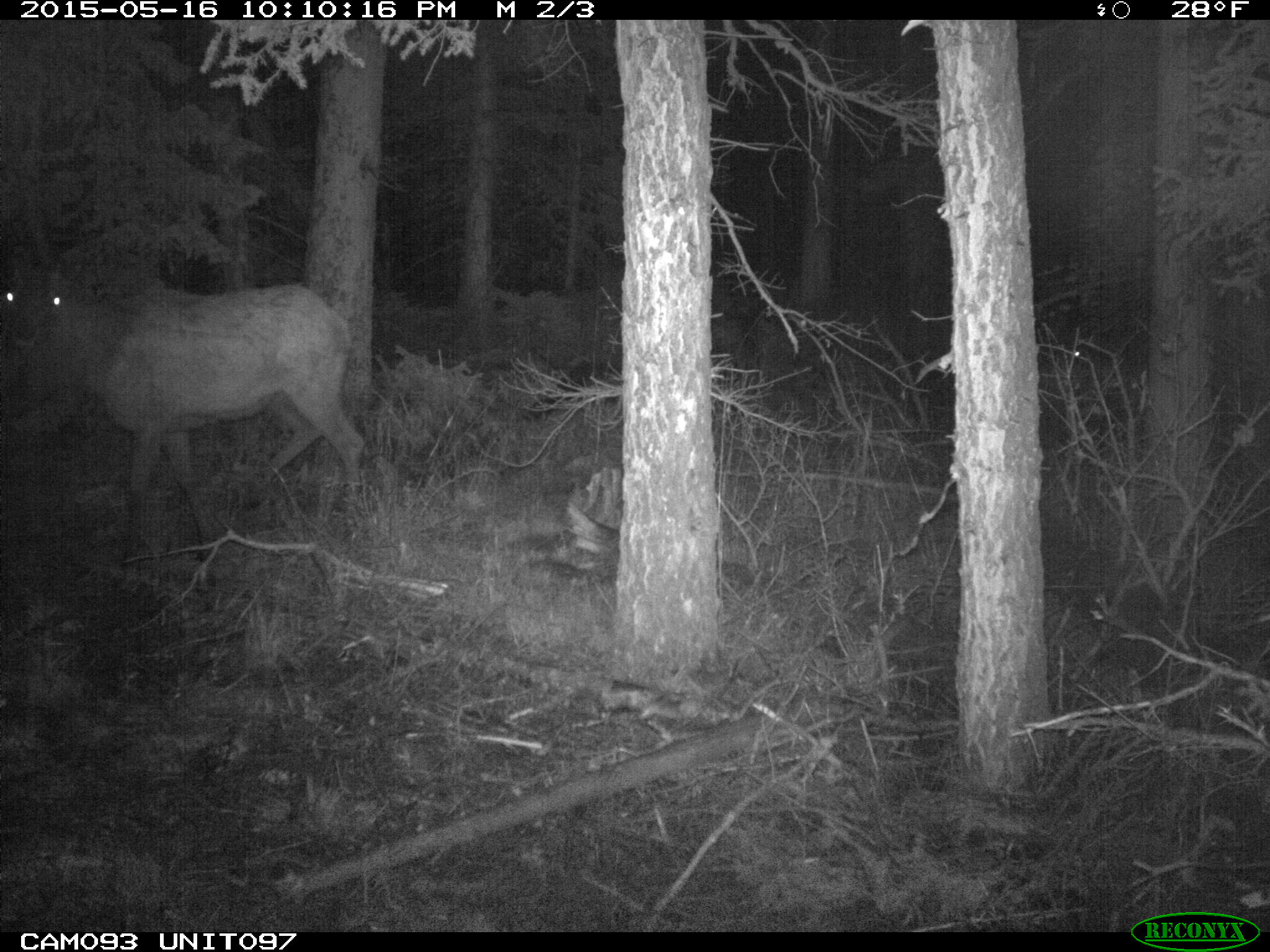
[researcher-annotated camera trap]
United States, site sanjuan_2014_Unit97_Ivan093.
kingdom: Animalia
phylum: Chordata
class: Mammalia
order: Artiodactyla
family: Cervidae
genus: Cervus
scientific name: Cervus elaphus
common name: red deer